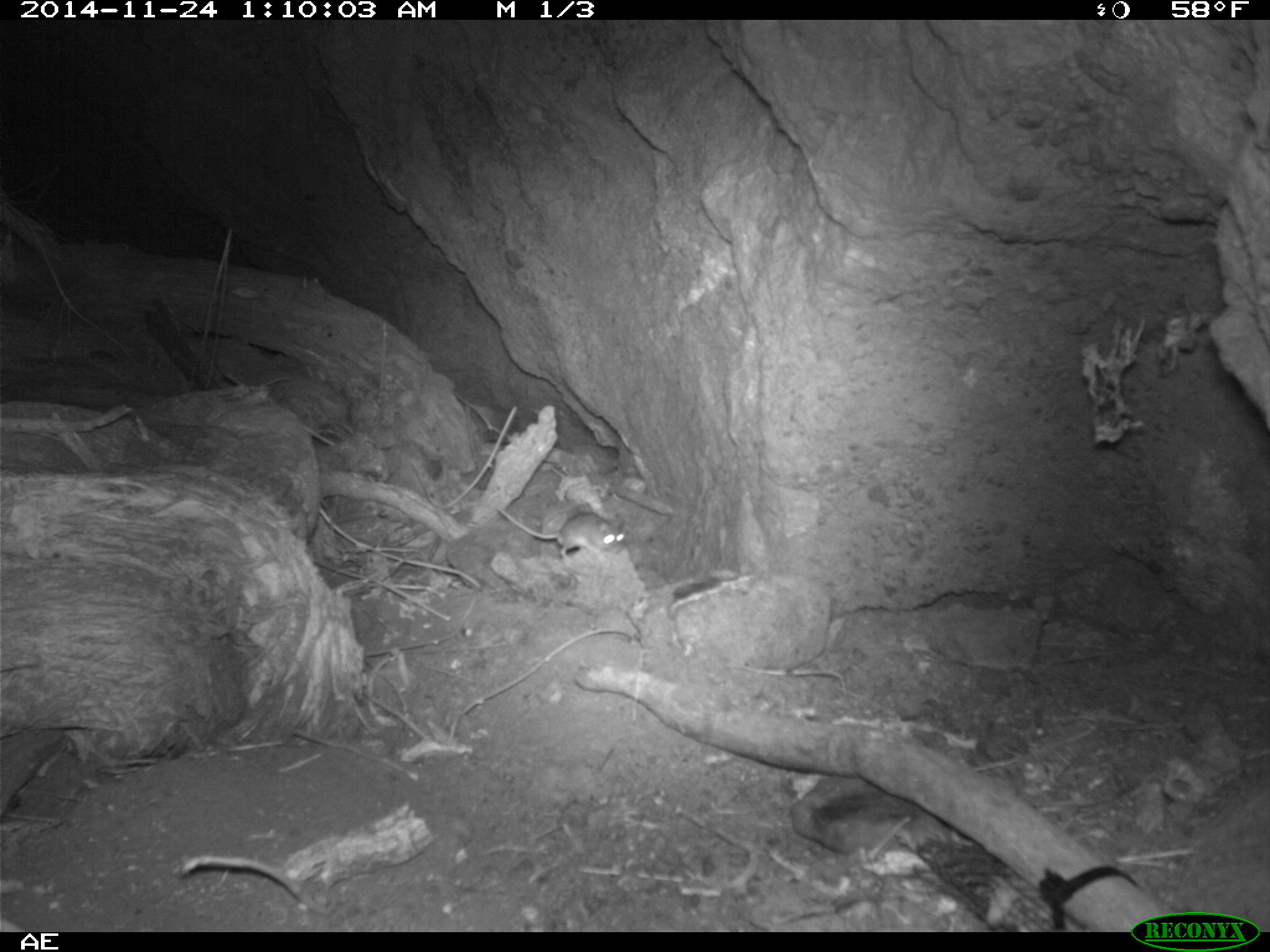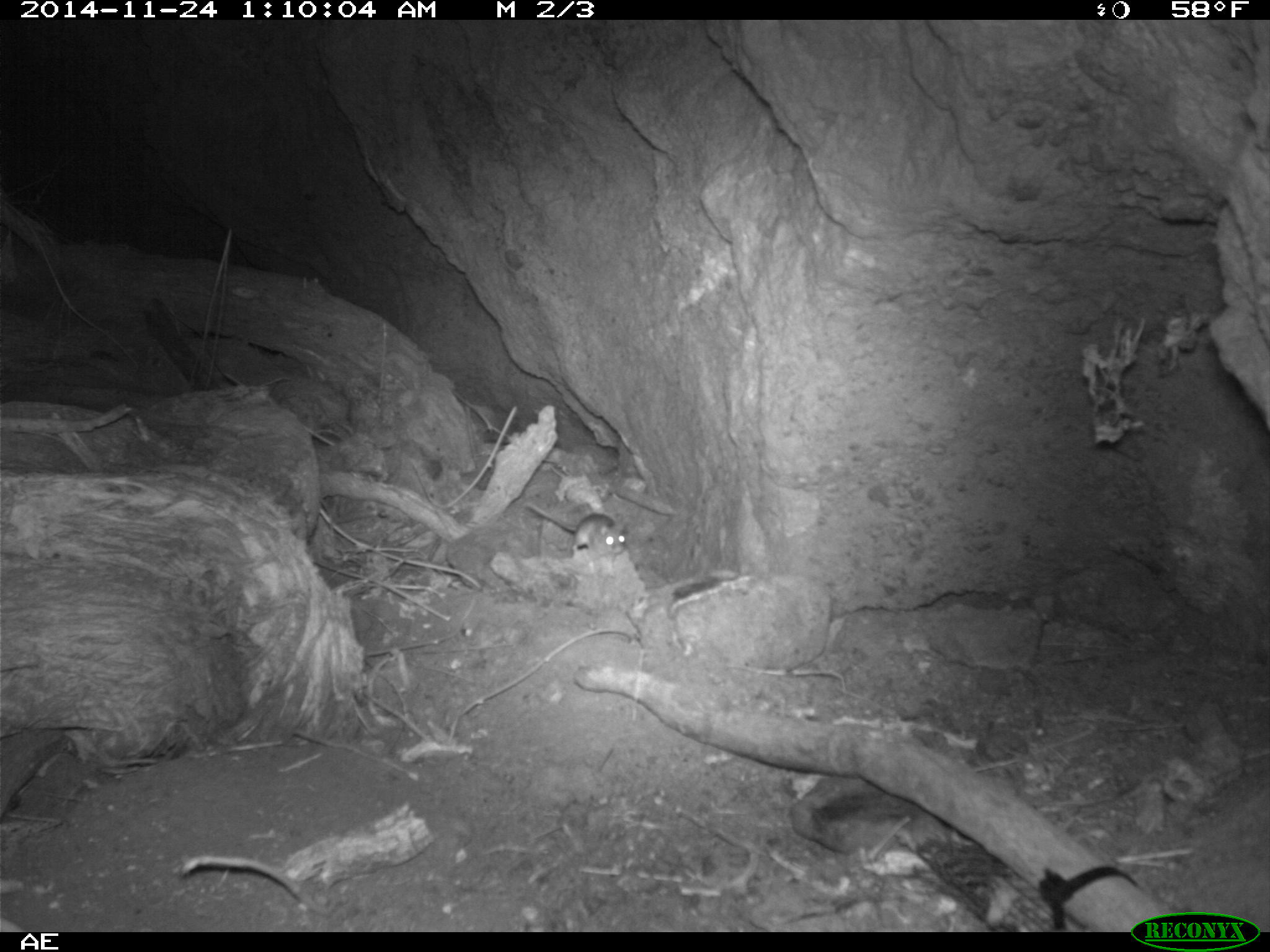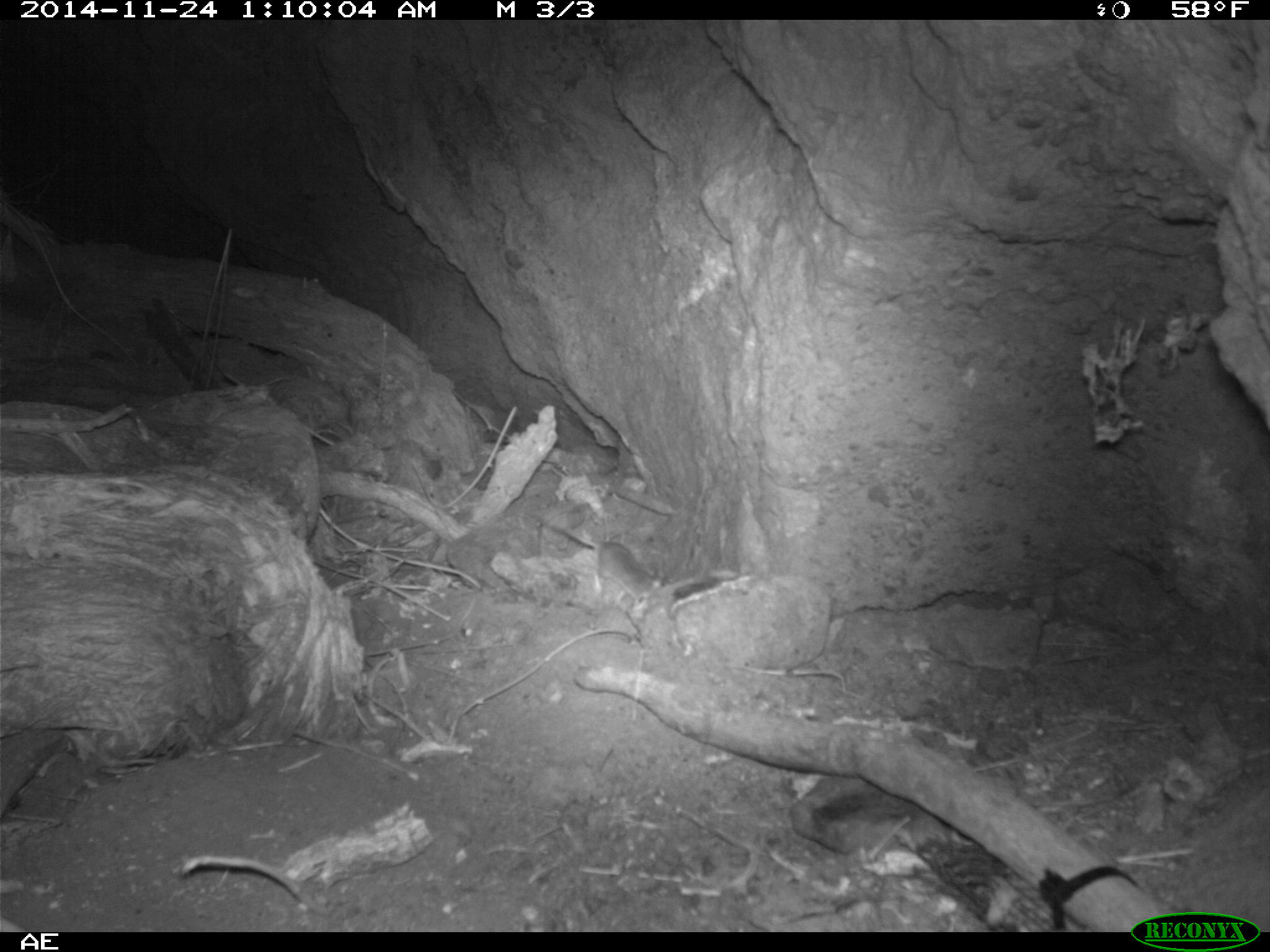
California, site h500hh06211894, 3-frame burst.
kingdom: Animalia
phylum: Chordata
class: Mammalia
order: Rodentia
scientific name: Rodentia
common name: rodent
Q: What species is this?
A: Rodent (Rodentia).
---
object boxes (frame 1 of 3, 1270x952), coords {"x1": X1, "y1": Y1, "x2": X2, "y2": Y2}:
rodent: {"x1": 495, "y1": 505, "x2": 629, "y2": 562}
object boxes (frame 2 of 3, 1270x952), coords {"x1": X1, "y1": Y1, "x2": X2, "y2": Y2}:
rodent: {"x1": 524, "y1": 500, "x2": 626, "y2": 578}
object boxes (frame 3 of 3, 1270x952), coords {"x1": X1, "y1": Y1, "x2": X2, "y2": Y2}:
rodent: {"x1": 544, "y1": 517, "x2": 661, "y2": 601}